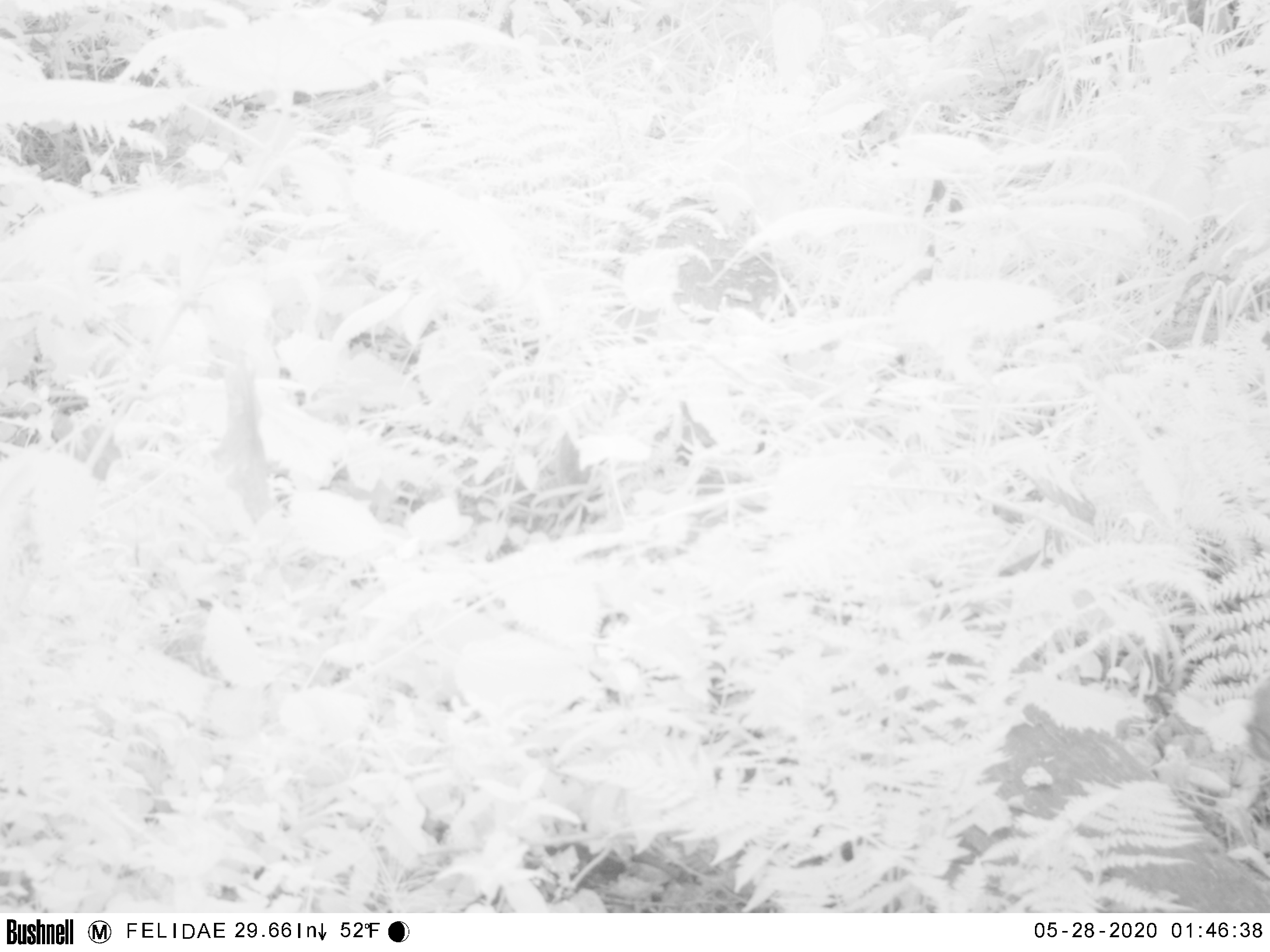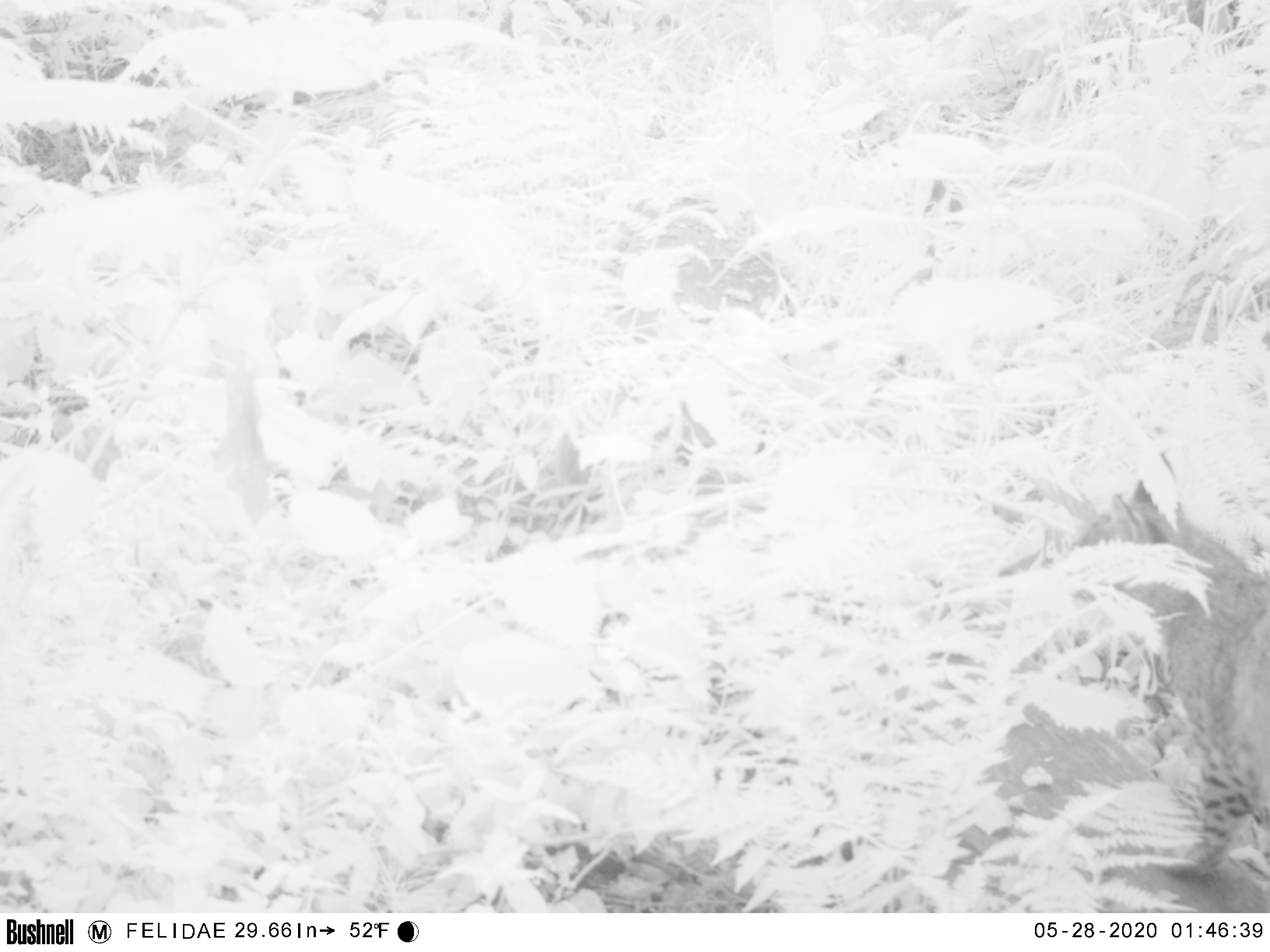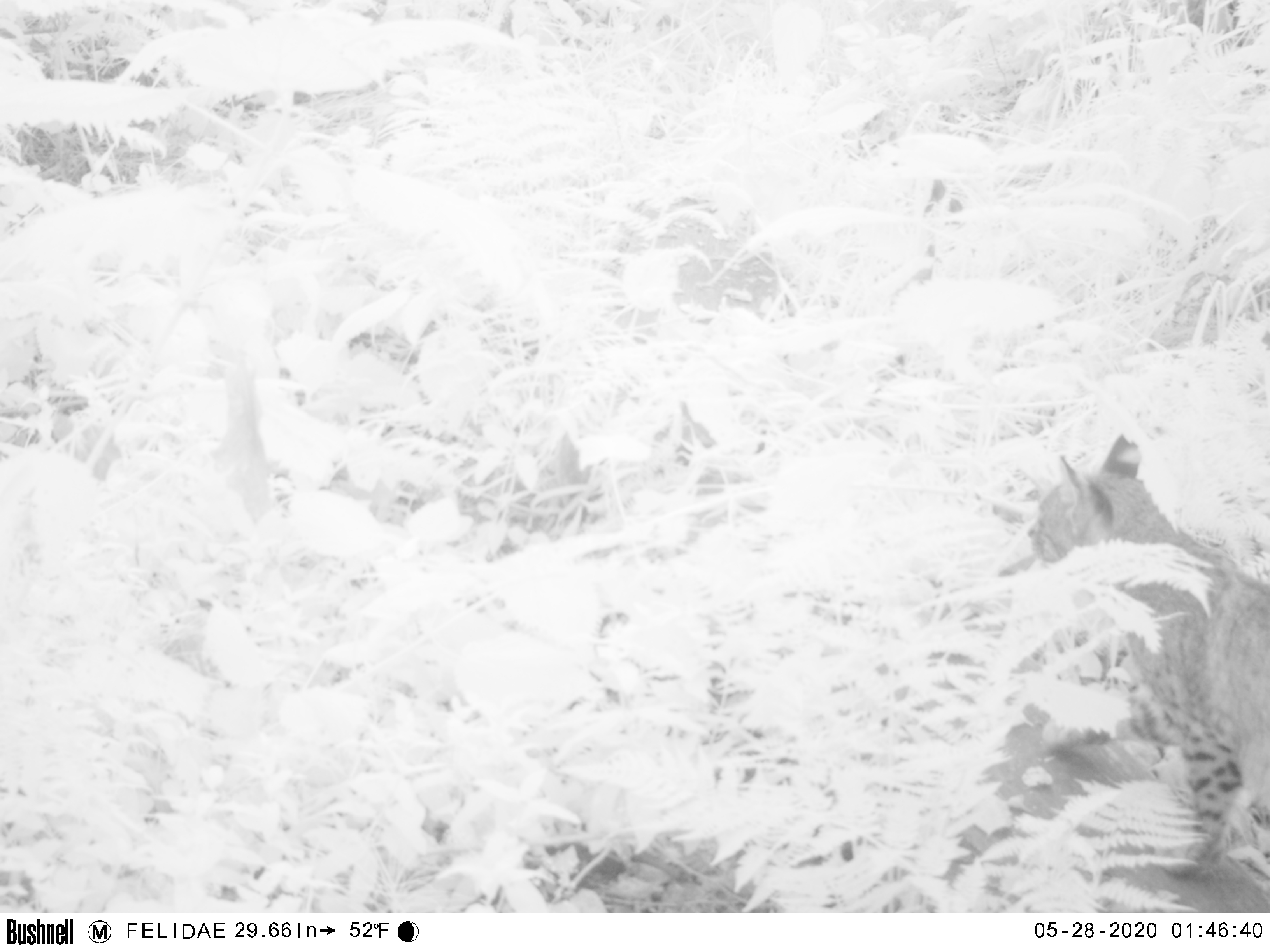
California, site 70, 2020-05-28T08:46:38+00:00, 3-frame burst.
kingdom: Animalia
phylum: Chordata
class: Mammalia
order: Carnivora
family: Felidae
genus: Lynx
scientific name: Lynx rufus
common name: bobcat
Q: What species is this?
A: Bobcat (Lynx rufus).